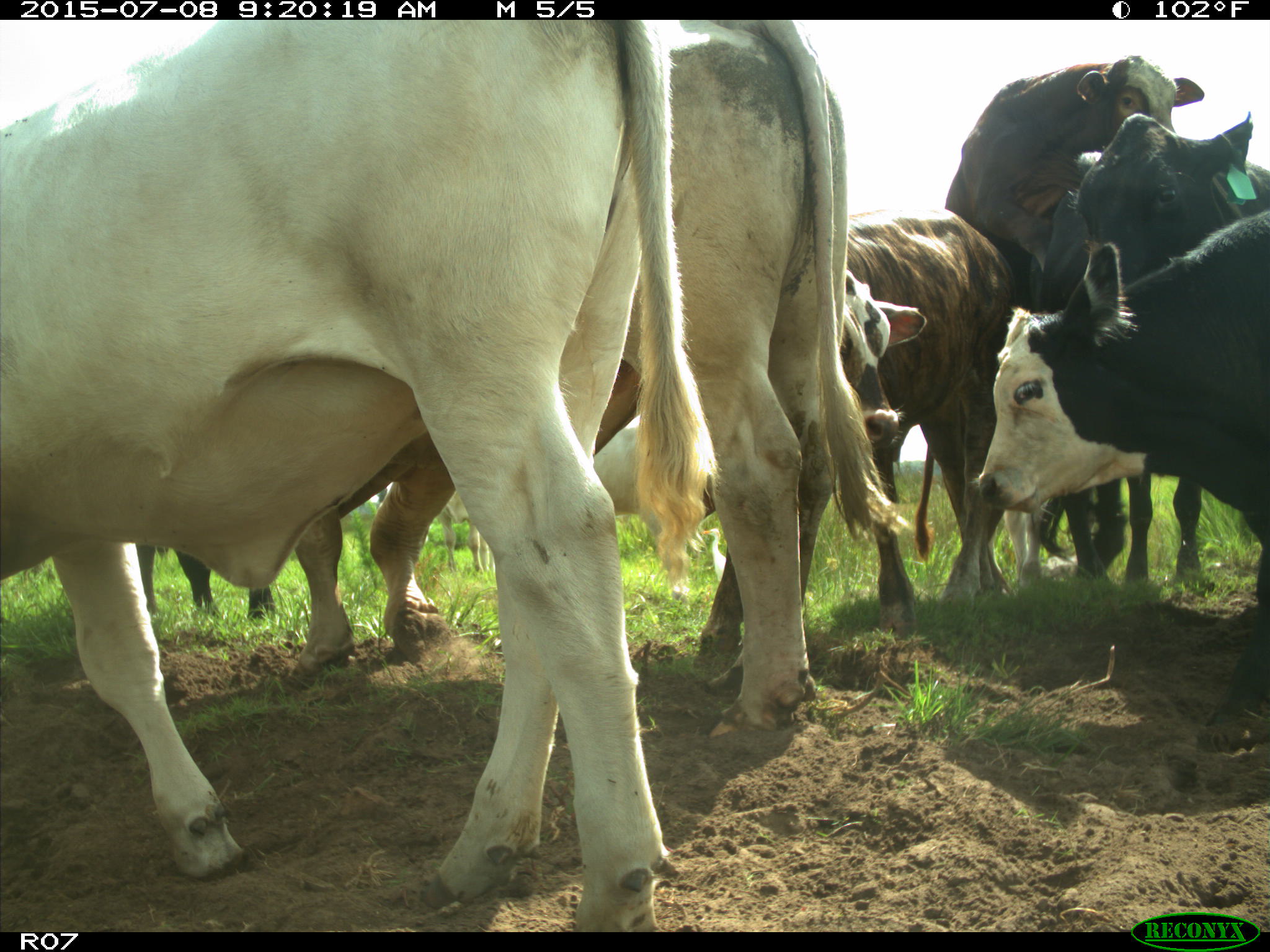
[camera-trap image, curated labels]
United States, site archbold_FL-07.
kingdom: Animalia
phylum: Chordata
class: Mammalia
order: Artiodactyla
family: Bovidae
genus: Bos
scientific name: Bos taurus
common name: domestic cow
Bos taurus (domestic cow).